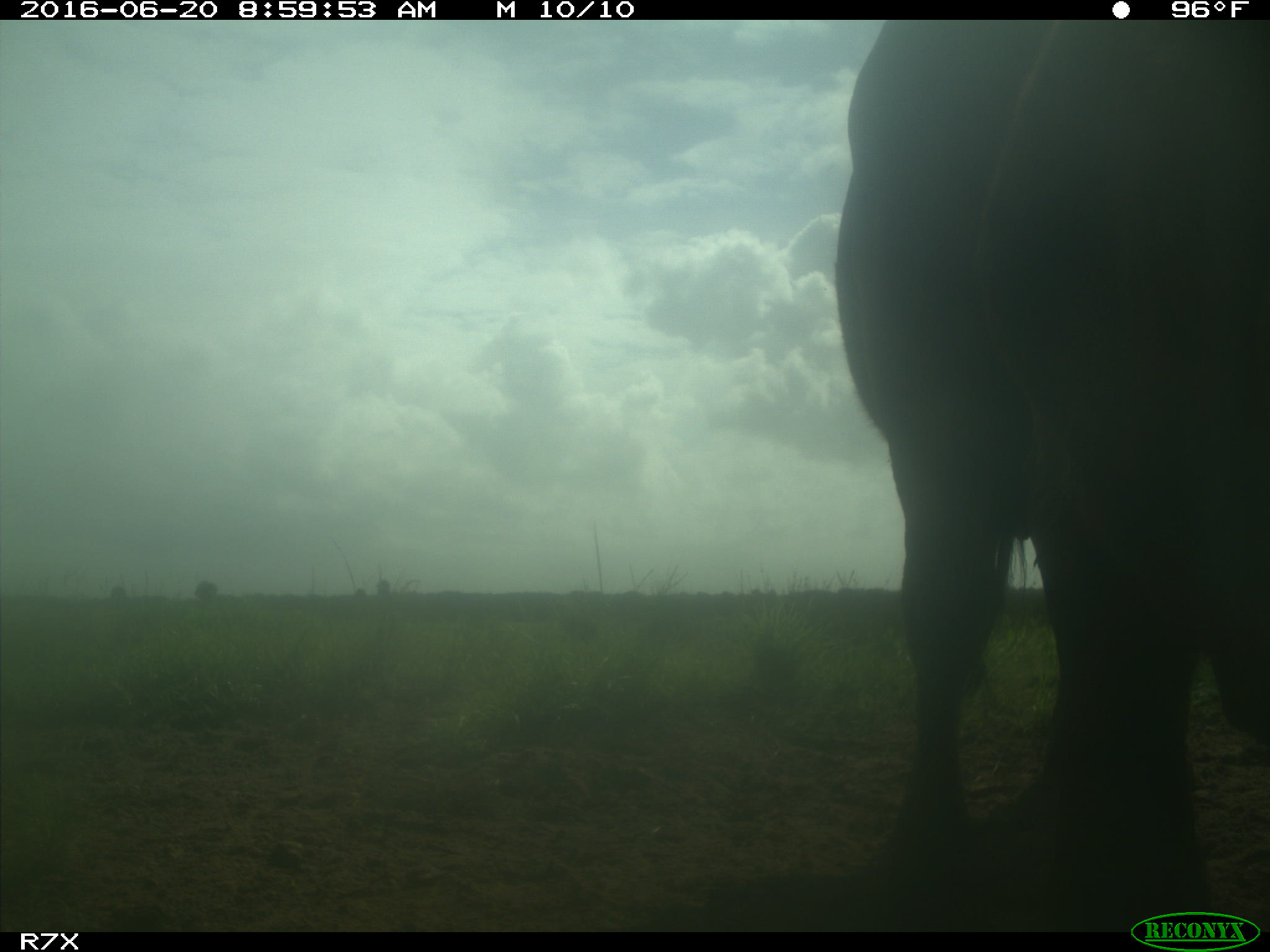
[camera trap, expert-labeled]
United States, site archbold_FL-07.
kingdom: Animalia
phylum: Chordata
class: Mammalia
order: Artiodactyla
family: Bovidae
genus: Bos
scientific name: Bos taurus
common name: domestic cow